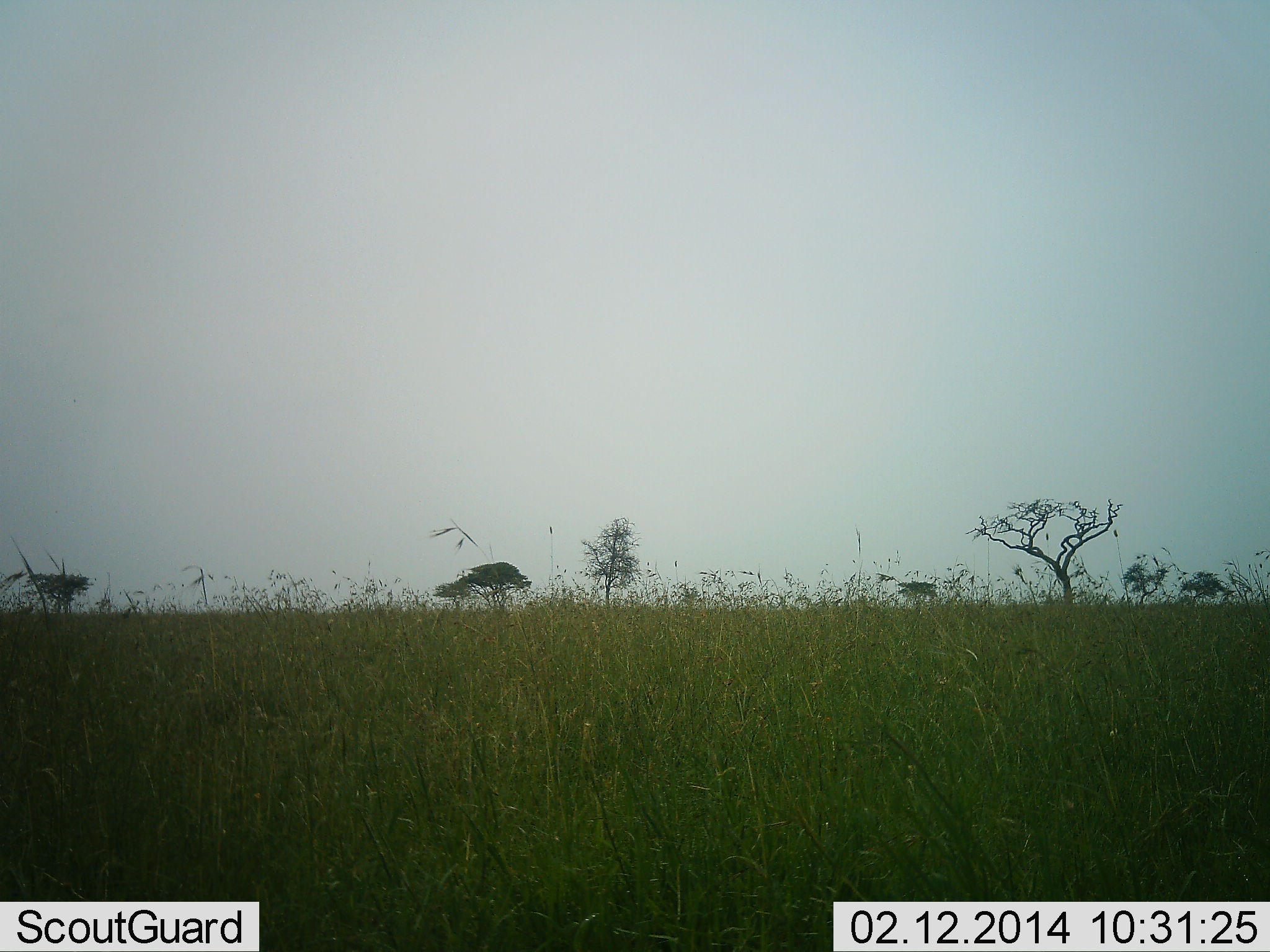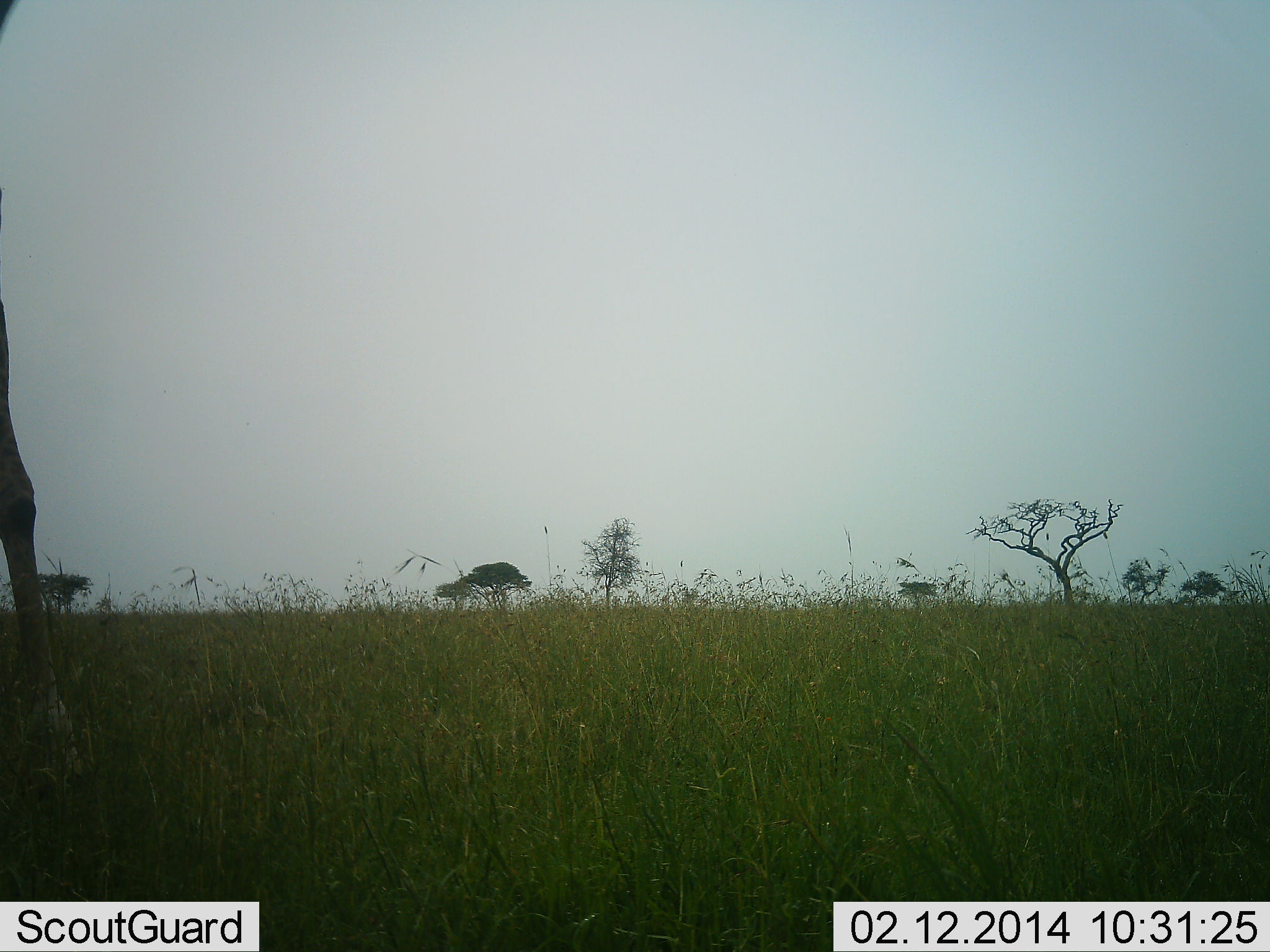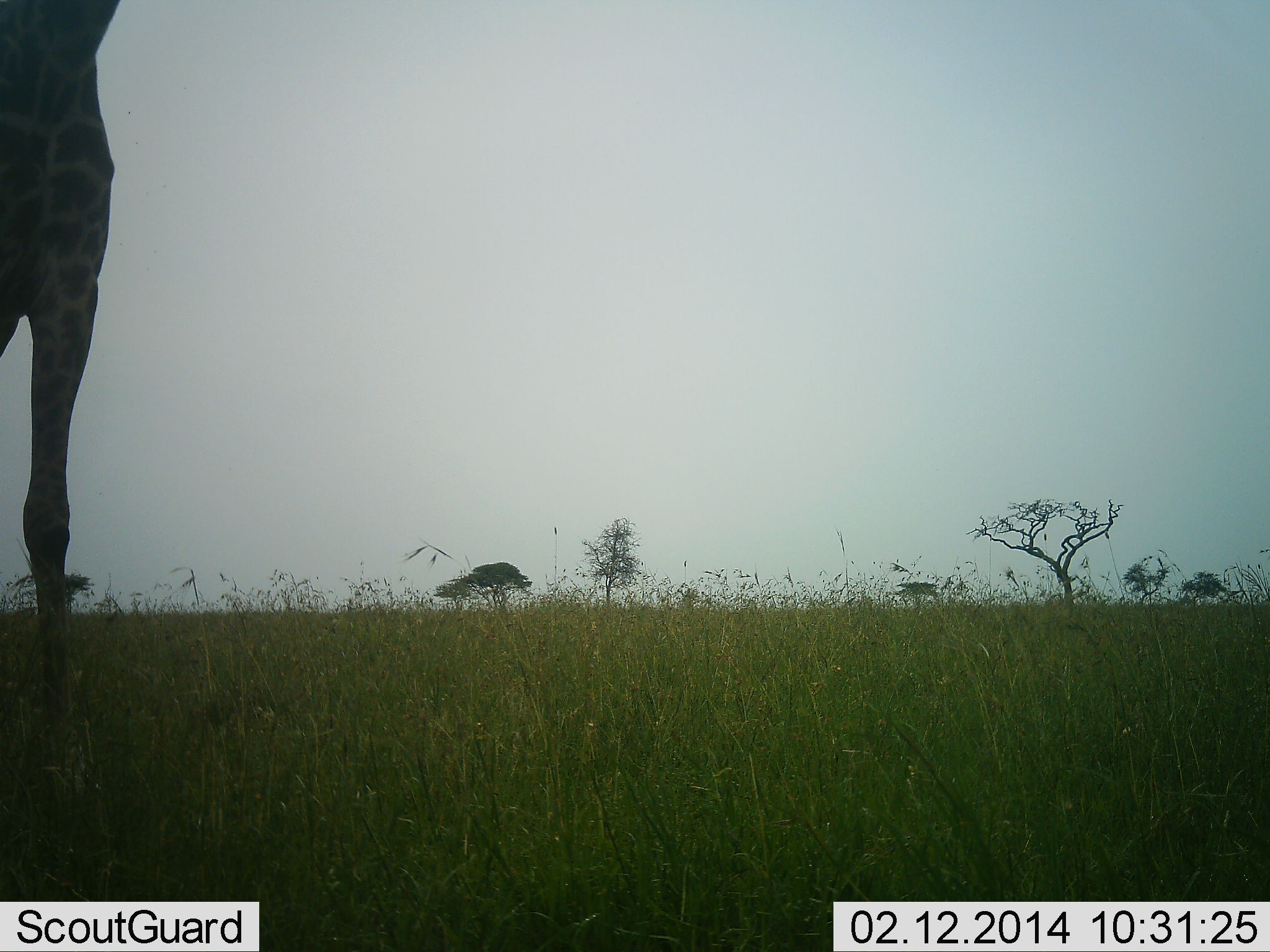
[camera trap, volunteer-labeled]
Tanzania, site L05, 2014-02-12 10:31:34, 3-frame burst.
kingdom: Animalia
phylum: Chordata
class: Mammalia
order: Artiodactyla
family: Giraffidae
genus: Giraffa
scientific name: Giraffa camelopardalis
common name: giraffe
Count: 1.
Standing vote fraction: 25%.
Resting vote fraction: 0%.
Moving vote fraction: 79%.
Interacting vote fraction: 0%.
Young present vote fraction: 0%.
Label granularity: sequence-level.